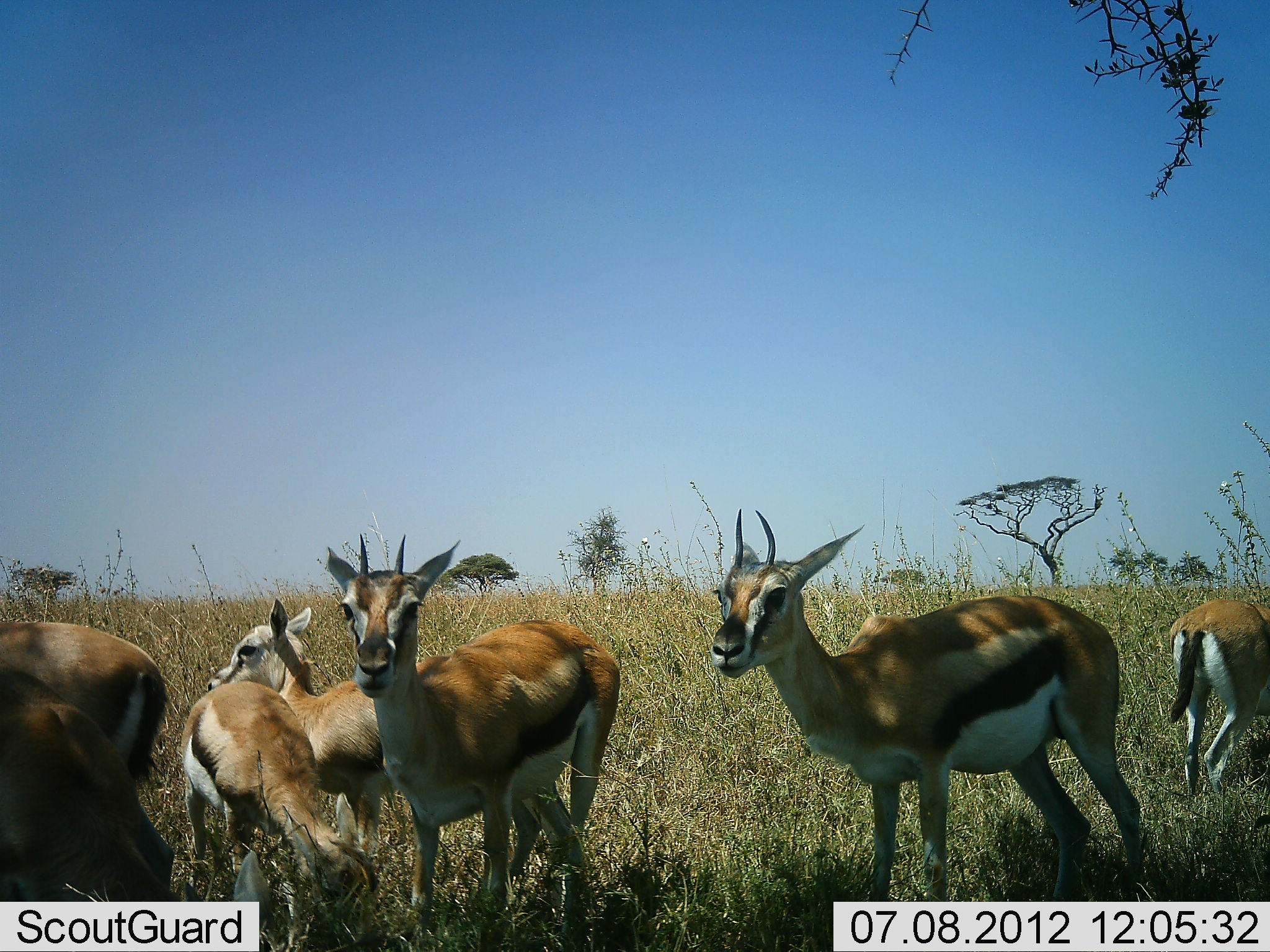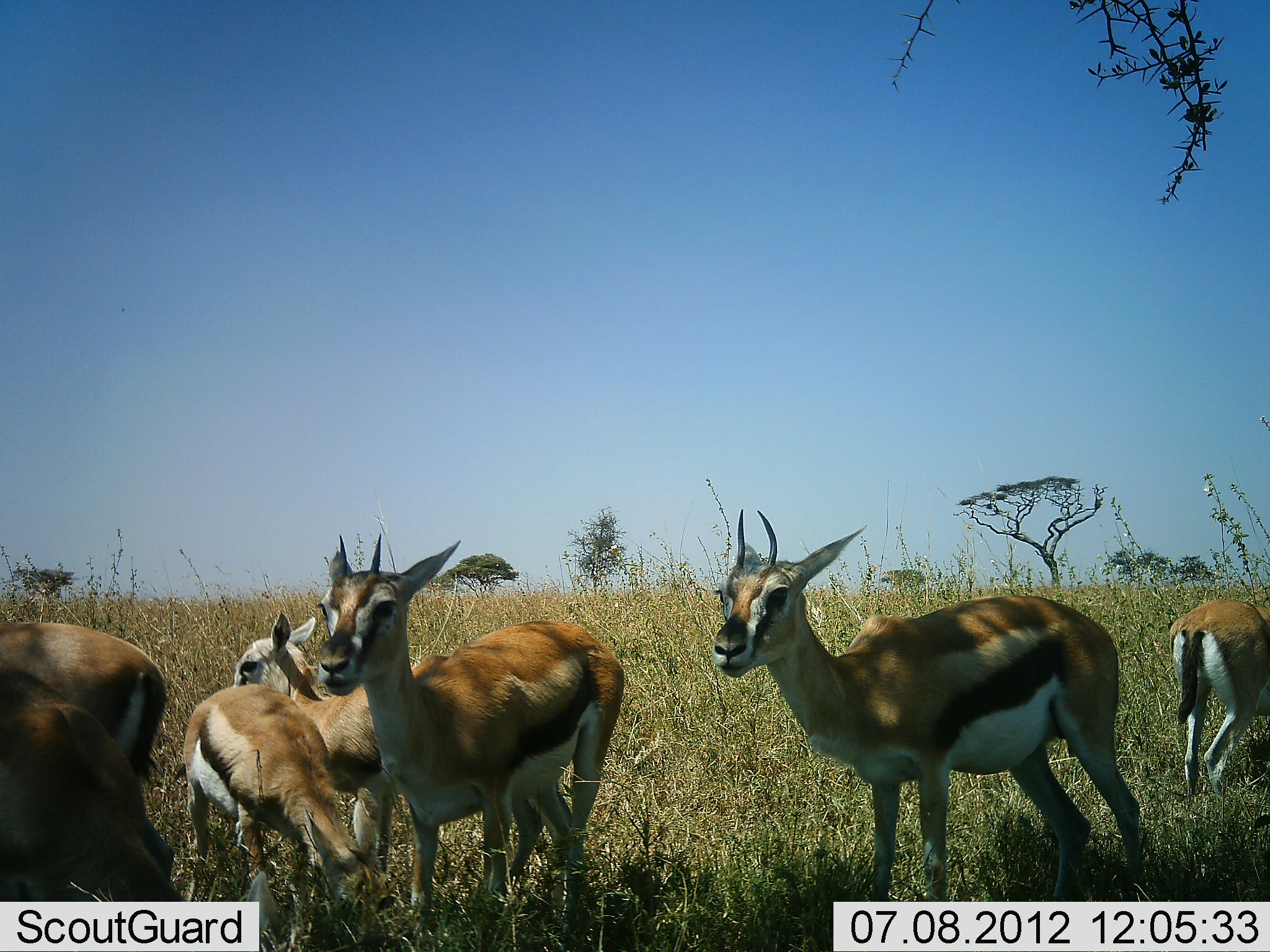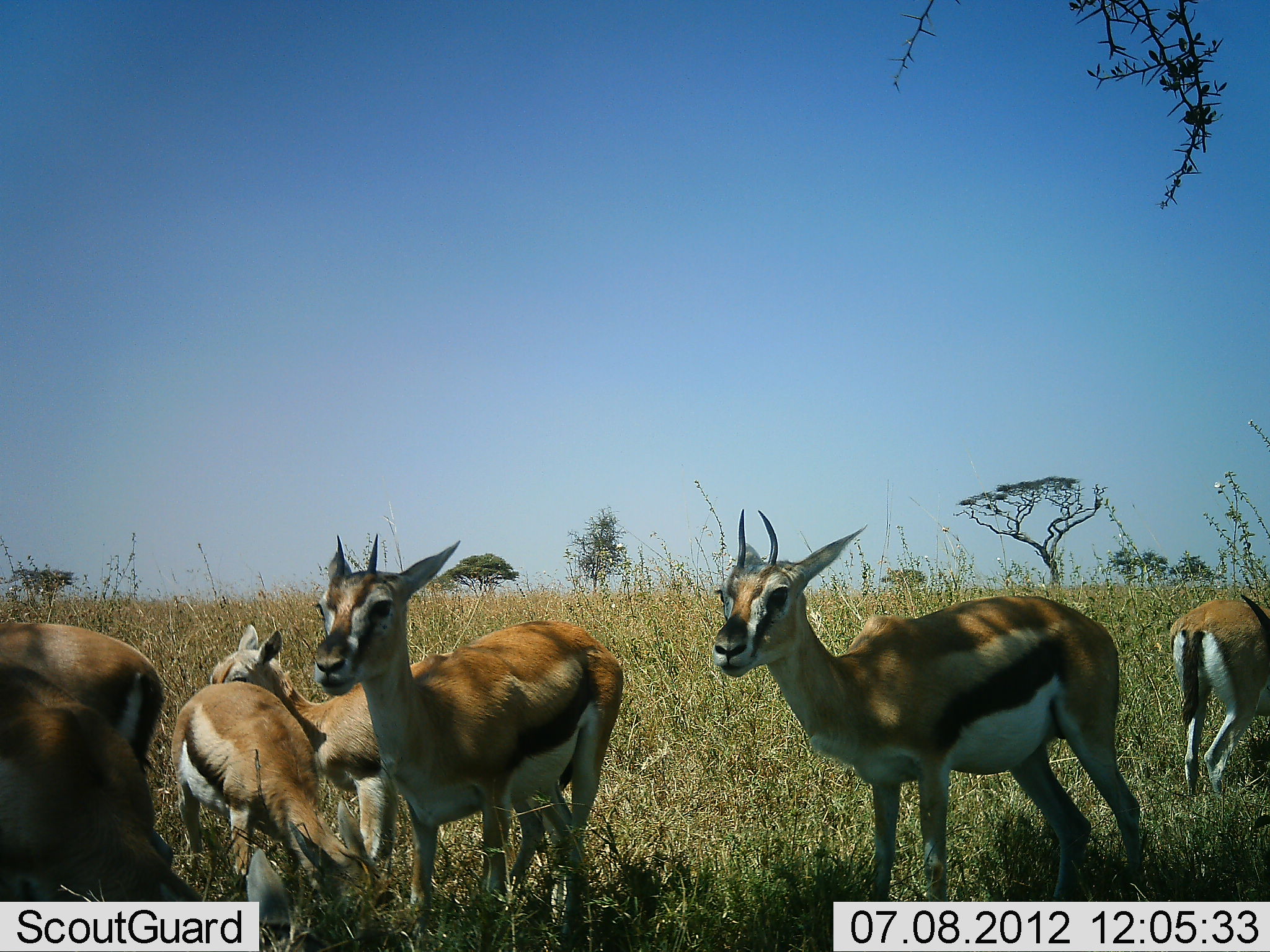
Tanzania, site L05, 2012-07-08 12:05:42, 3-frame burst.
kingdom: Animalia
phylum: Chordata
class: Mammalia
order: Artiodactyla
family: Bovidae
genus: Eudorcas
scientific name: Eudorcas thomsonii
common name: thomson's gazelle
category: gazellethomsons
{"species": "gazellethomsons (thomson's gazelle) (Eudorcas thomsonii)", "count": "7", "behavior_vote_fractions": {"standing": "70%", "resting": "0%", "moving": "30%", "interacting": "0%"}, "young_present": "20%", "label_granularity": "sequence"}